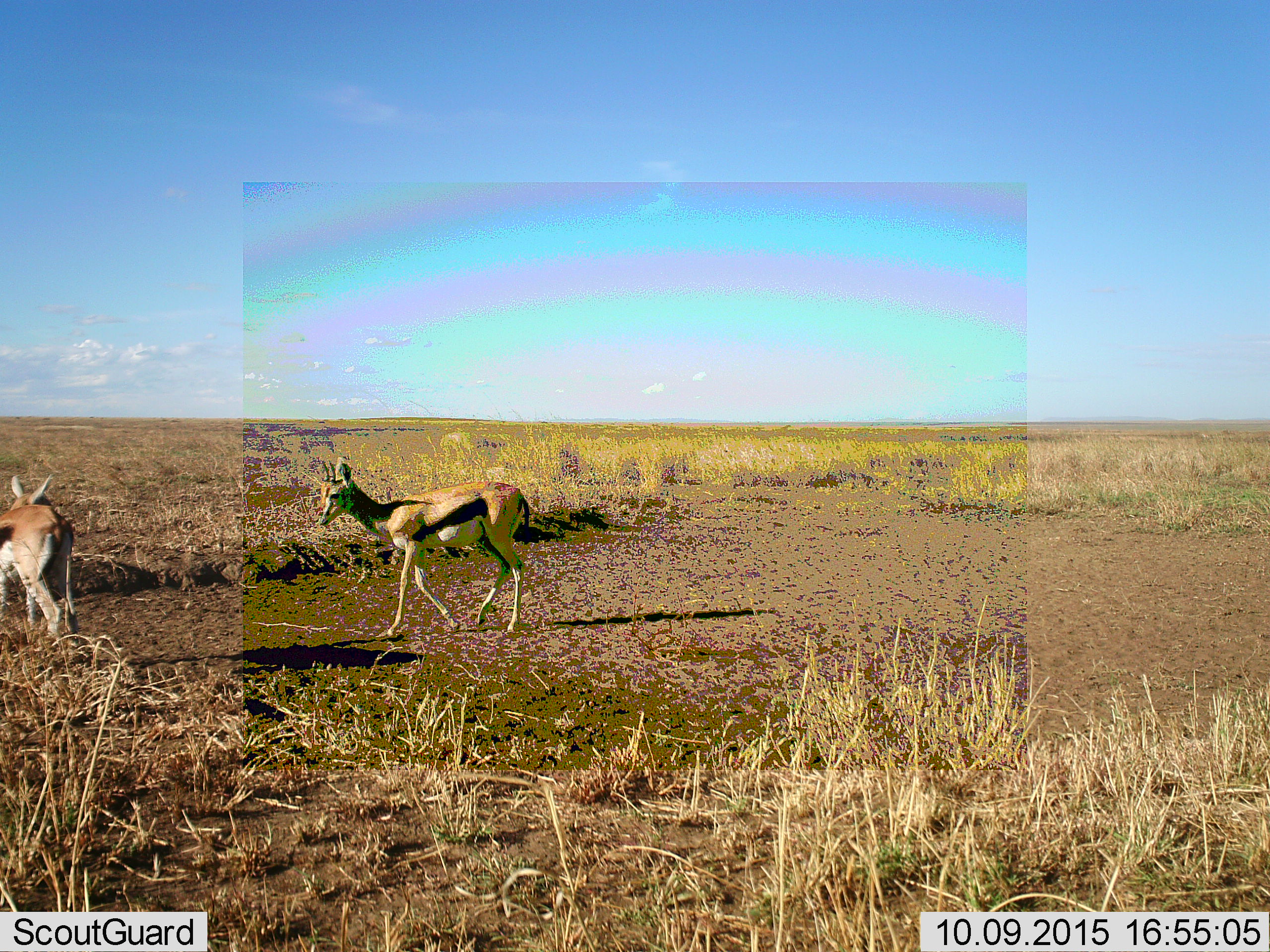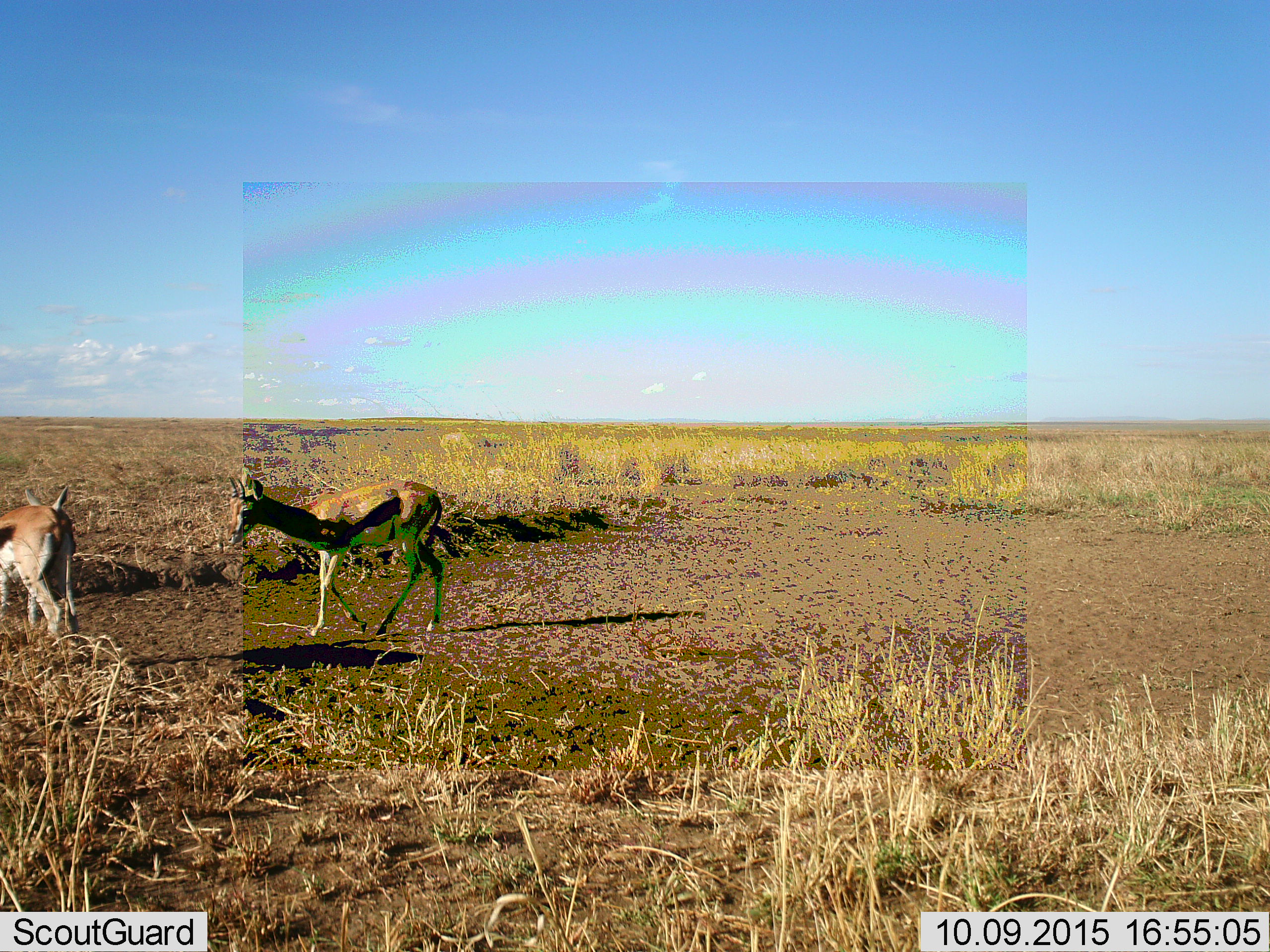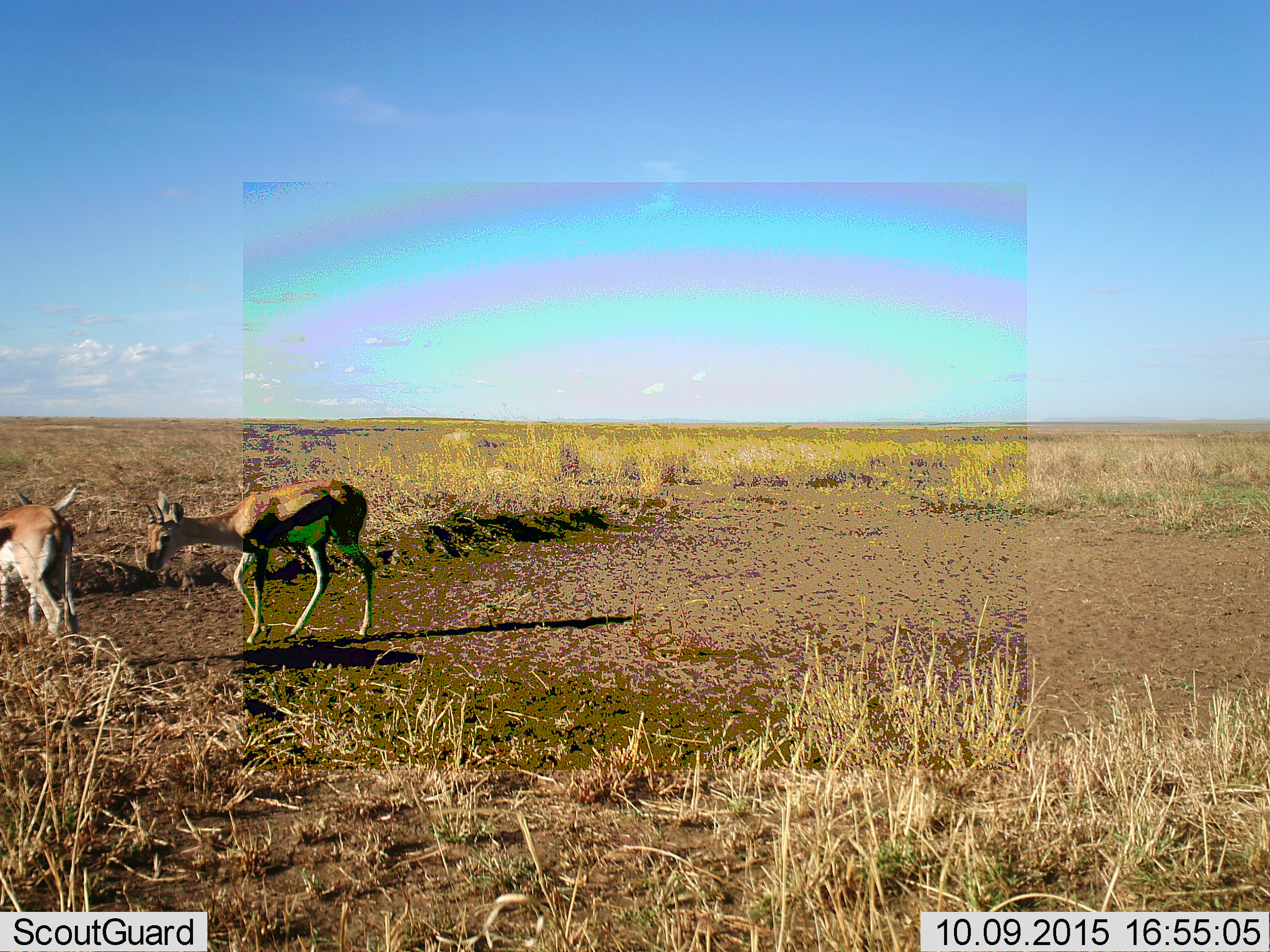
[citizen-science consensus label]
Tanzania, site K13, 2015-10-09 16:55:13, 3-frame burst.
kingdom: Animalia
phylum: Chordata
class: Mammalia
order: Artiodactyla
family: Bovidae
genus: Eudorcas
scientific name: Eudorcas thomsonii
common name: thomson's gazelle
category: gazellethomsons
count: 2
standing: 67%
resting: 0%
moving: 89%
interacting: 11%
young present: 0%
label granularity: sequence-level